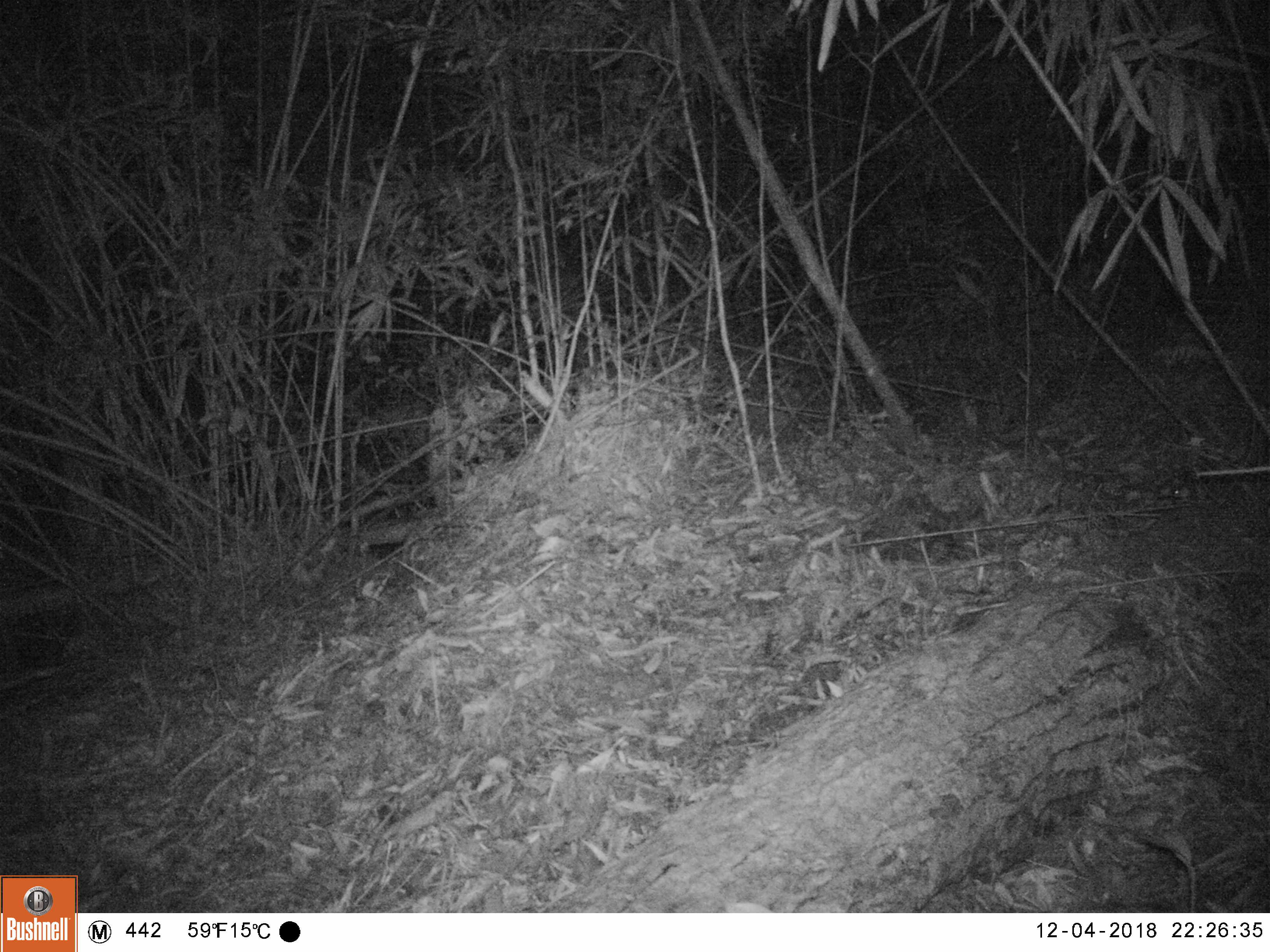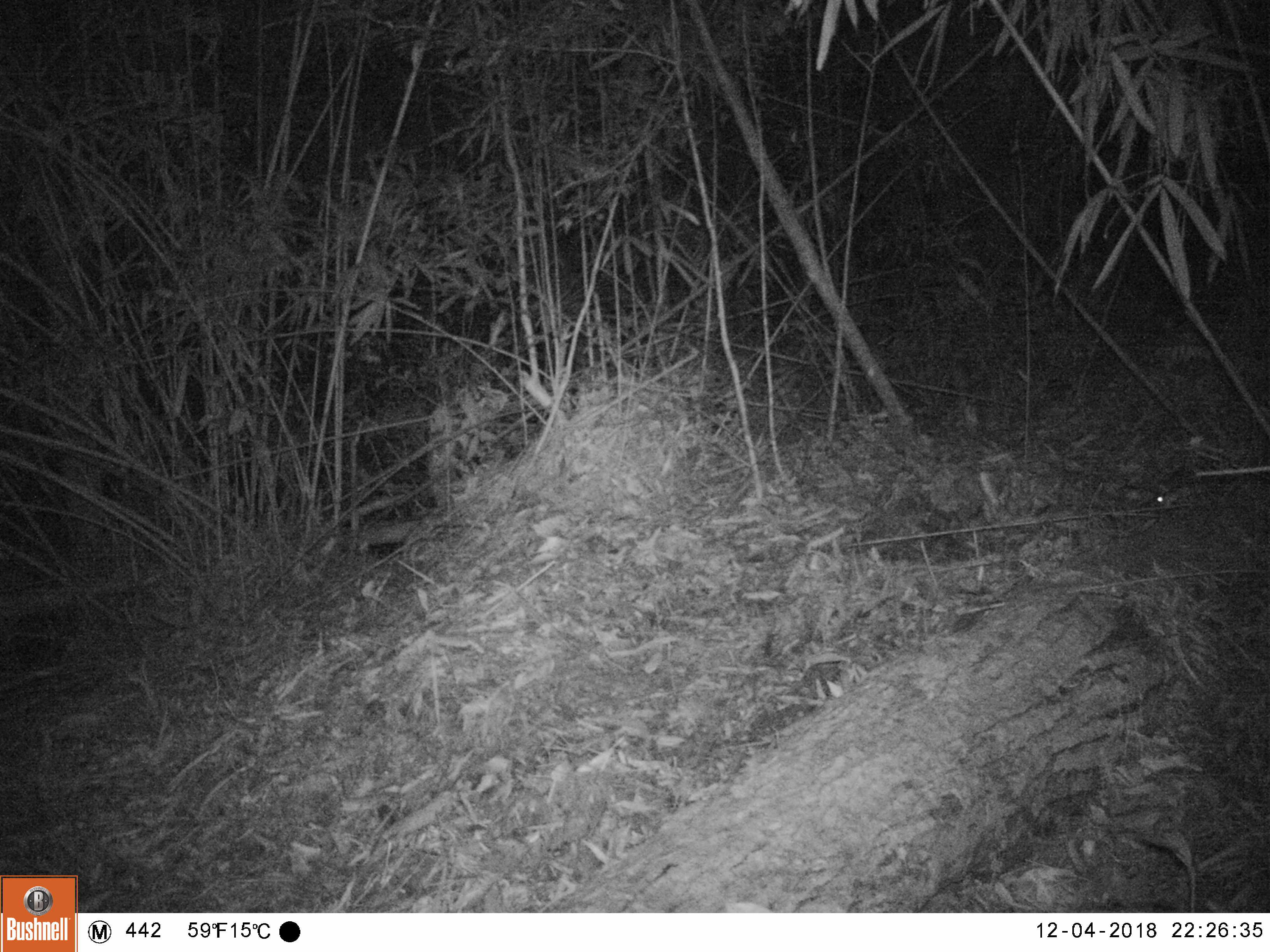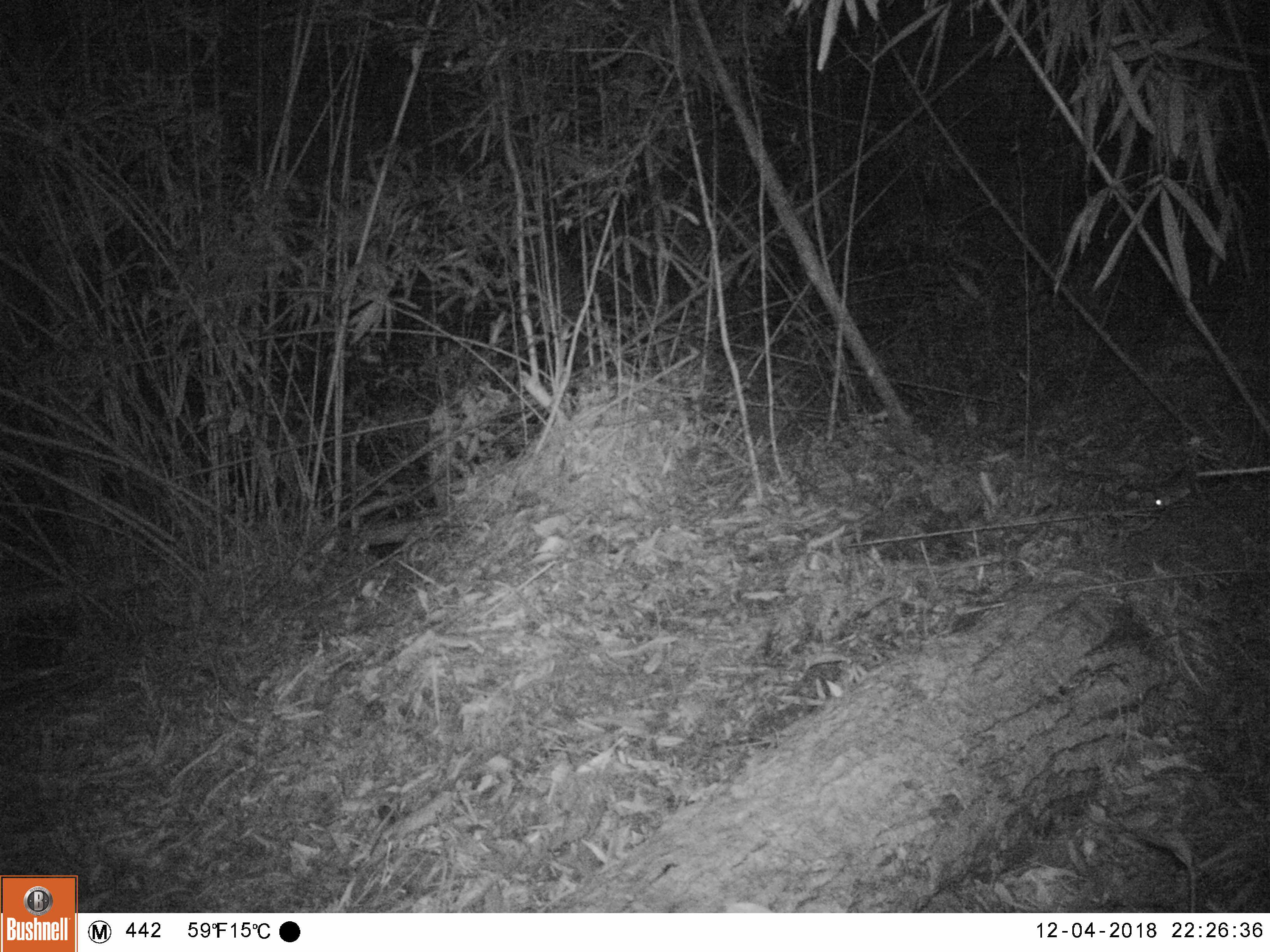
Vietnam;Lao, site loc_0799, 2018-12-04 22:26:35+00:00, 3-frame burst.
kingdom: Animalia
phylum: Chordata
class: Mammalia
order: Rodentia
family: Muridae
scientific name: Muridae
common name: old-world mice and rats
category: unidentified murid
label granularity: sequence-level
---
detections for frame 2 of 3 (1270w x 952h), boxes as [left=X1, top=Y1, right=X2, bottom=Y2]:
unidentified murid: [left=1156, top=466, right=1203, bottom=516]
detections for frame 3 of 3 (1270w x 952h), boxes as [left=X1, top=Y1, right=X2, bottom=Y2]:
unidentified murid: [left=1151, top=462, right=1203, bottom=511]